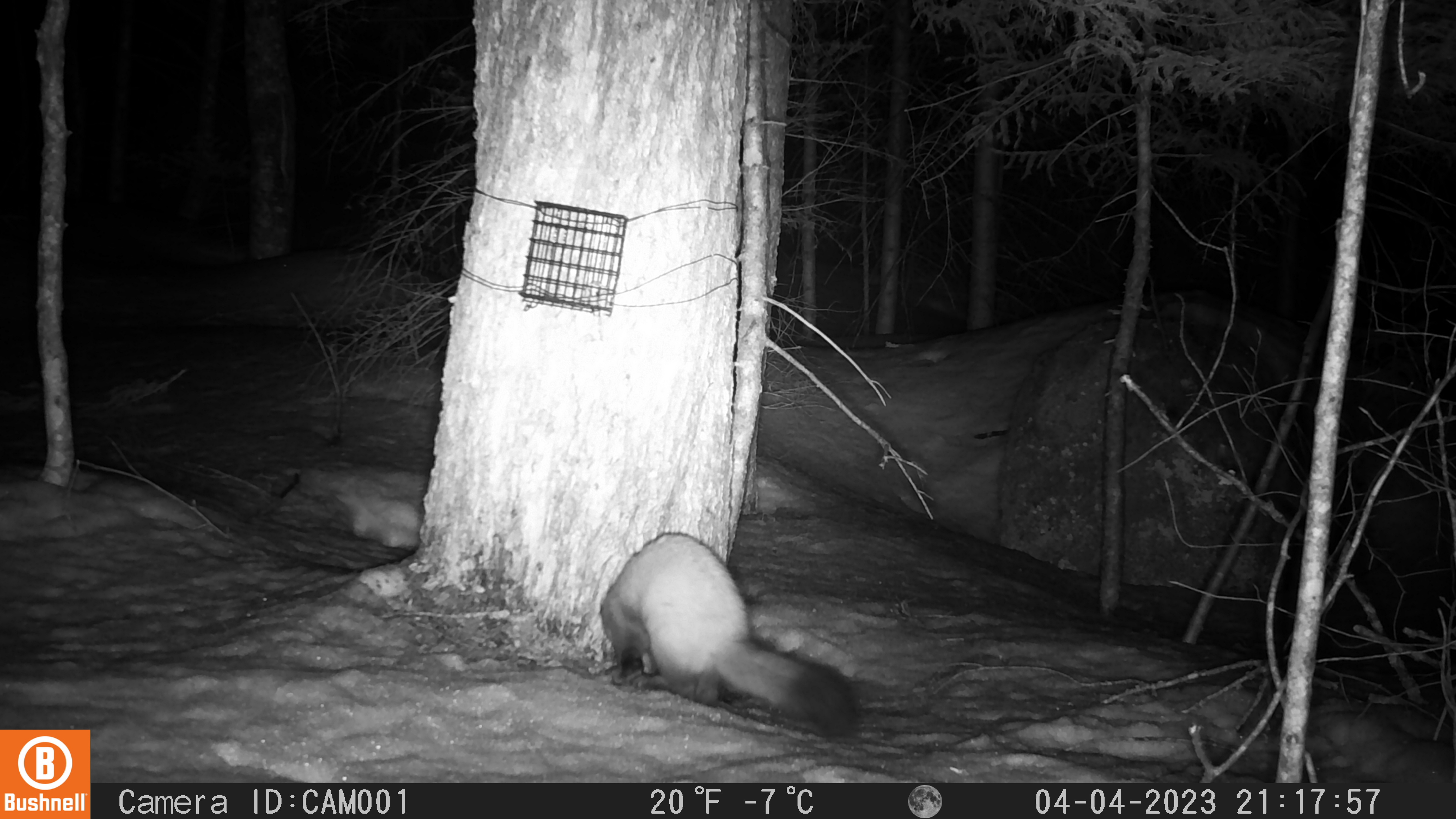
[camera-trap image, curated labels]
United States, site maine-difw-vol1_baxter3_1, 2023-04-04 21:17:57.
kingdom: Animalia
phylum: Chordata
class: Mammalia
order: Carnivora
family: Mustelidae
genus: Martes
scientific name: Martes americana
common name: american marten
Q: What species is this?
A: American marten (Martes americana).